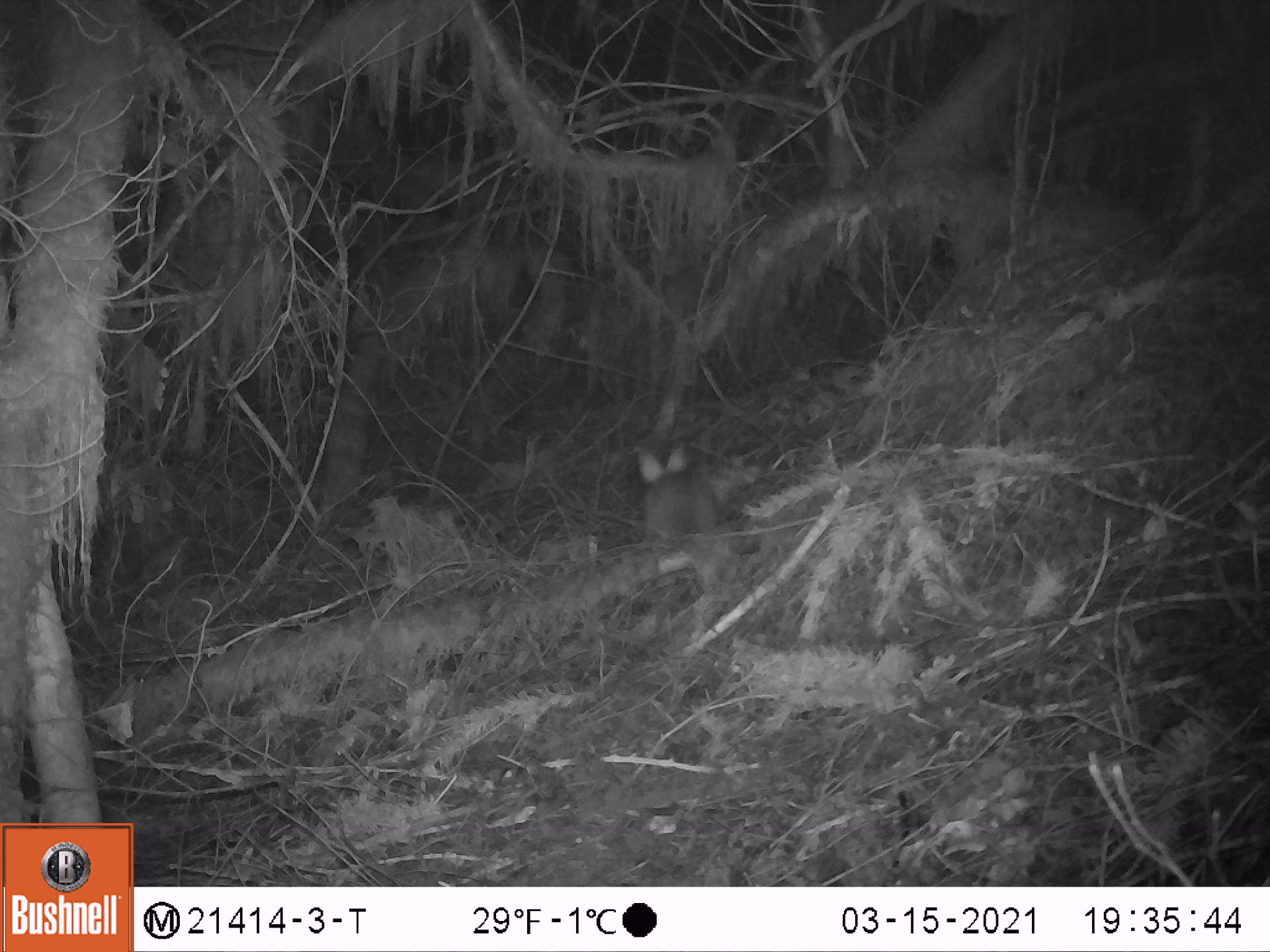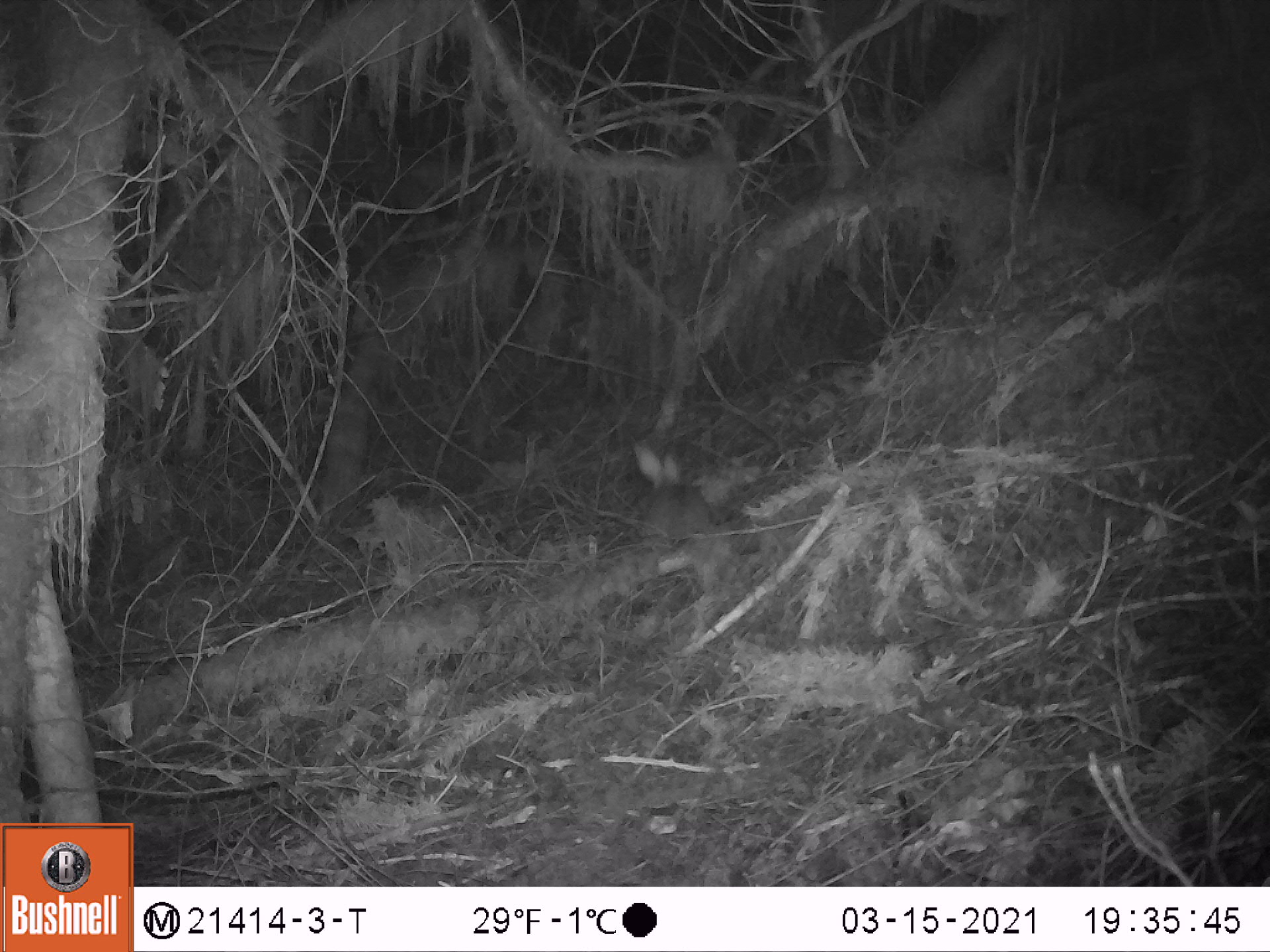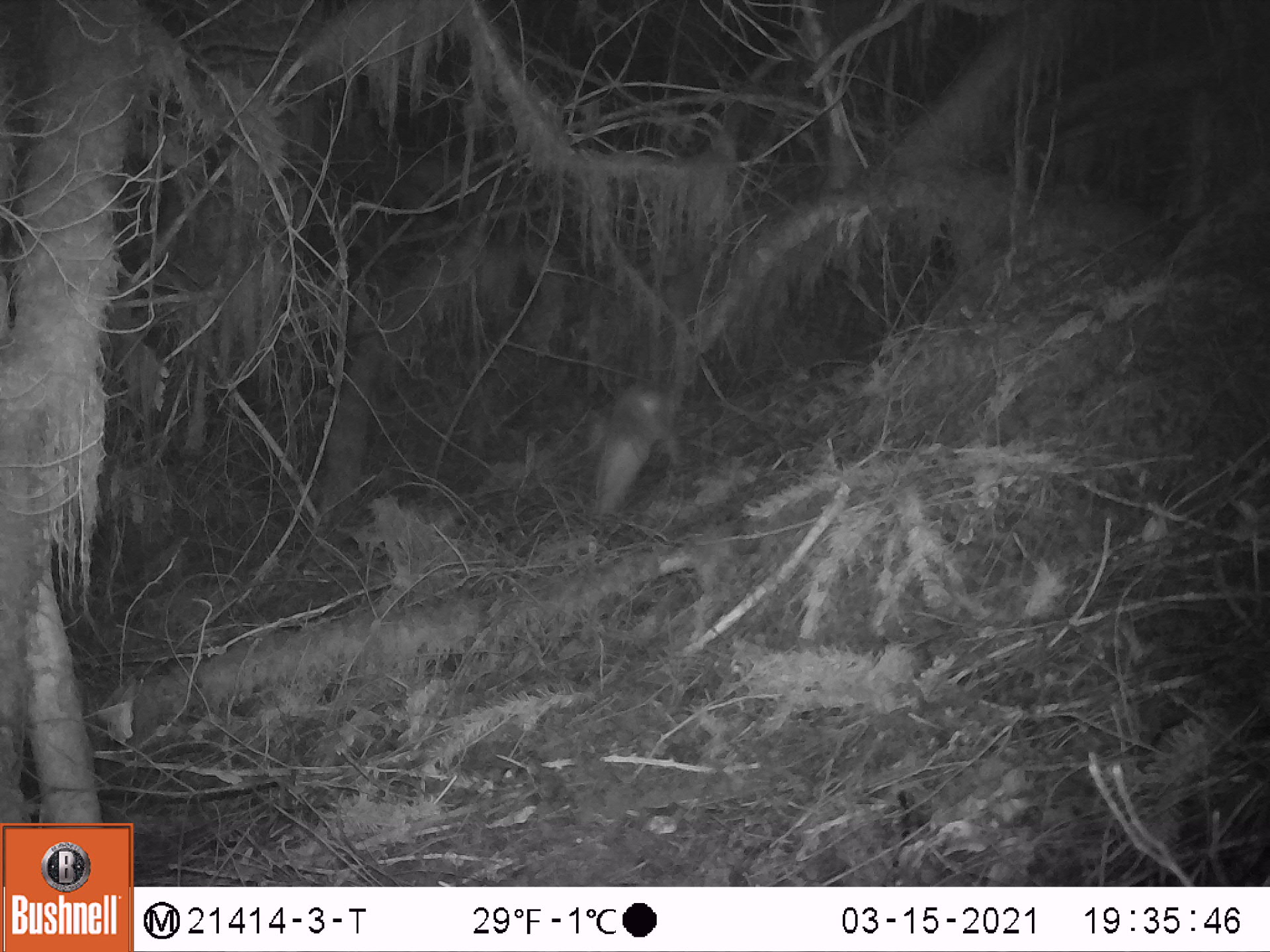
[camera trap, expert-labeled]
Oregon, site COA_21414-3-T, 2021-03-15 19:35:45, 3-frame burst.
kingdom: Animalia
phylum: Chordata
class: Mammalia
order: Lagomorpha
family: Leporidae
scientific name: Leporidae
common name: hares and rabbits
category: leporidae family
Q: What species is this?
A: Leporidae family (hares and rabbits) (Leporidae).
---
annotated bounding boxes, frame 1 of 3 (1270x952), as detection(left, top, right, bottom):
leporidae family: detection(618, 429, 732, 547)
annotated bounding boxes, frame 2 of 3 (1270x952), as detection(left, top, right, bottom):
leporidae family: detection(608, 426, 729, 559)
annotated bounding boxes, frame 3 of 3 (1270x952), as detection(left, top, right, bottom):
leporidae family: detection(560, 363, 732, 544)